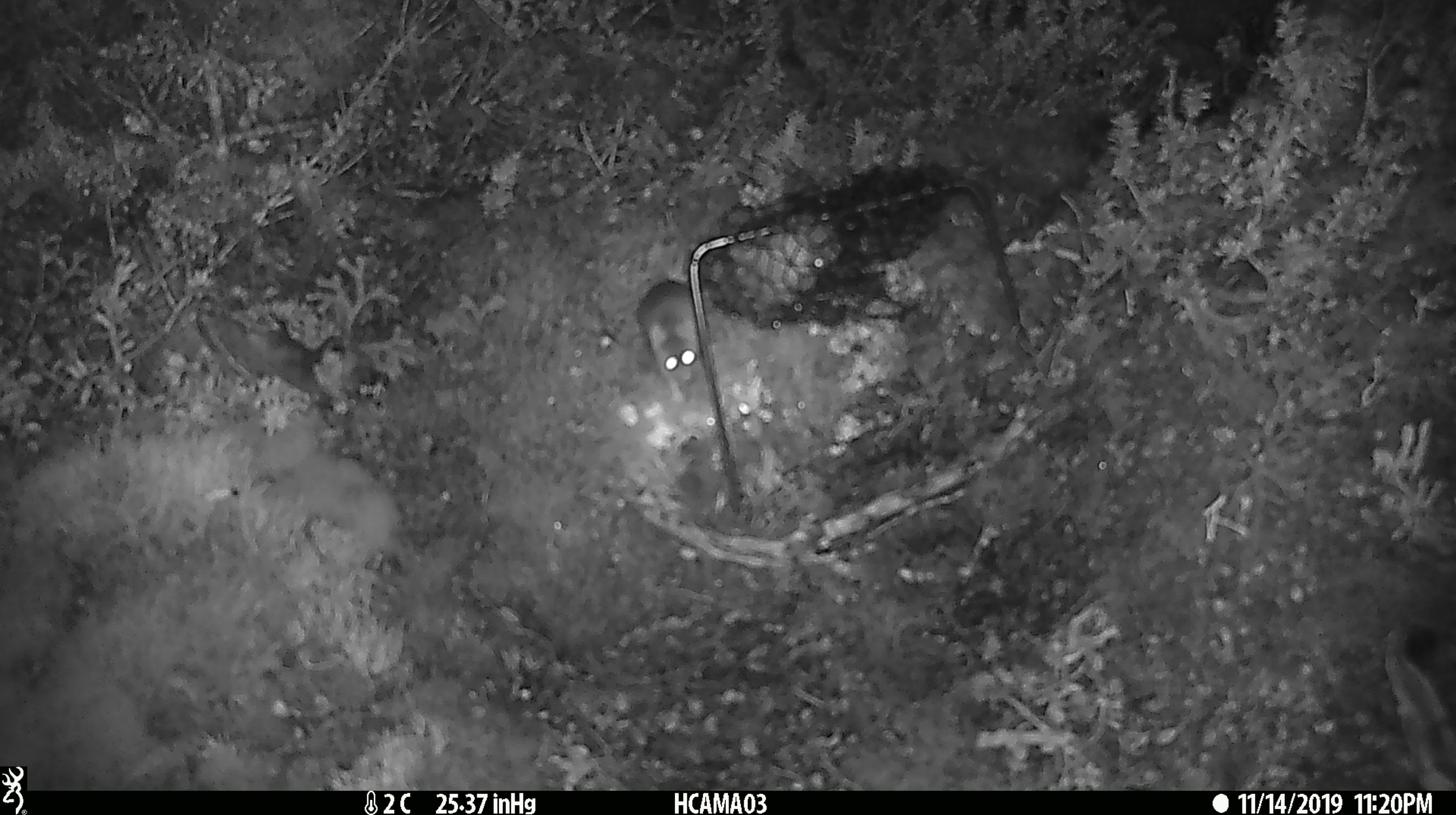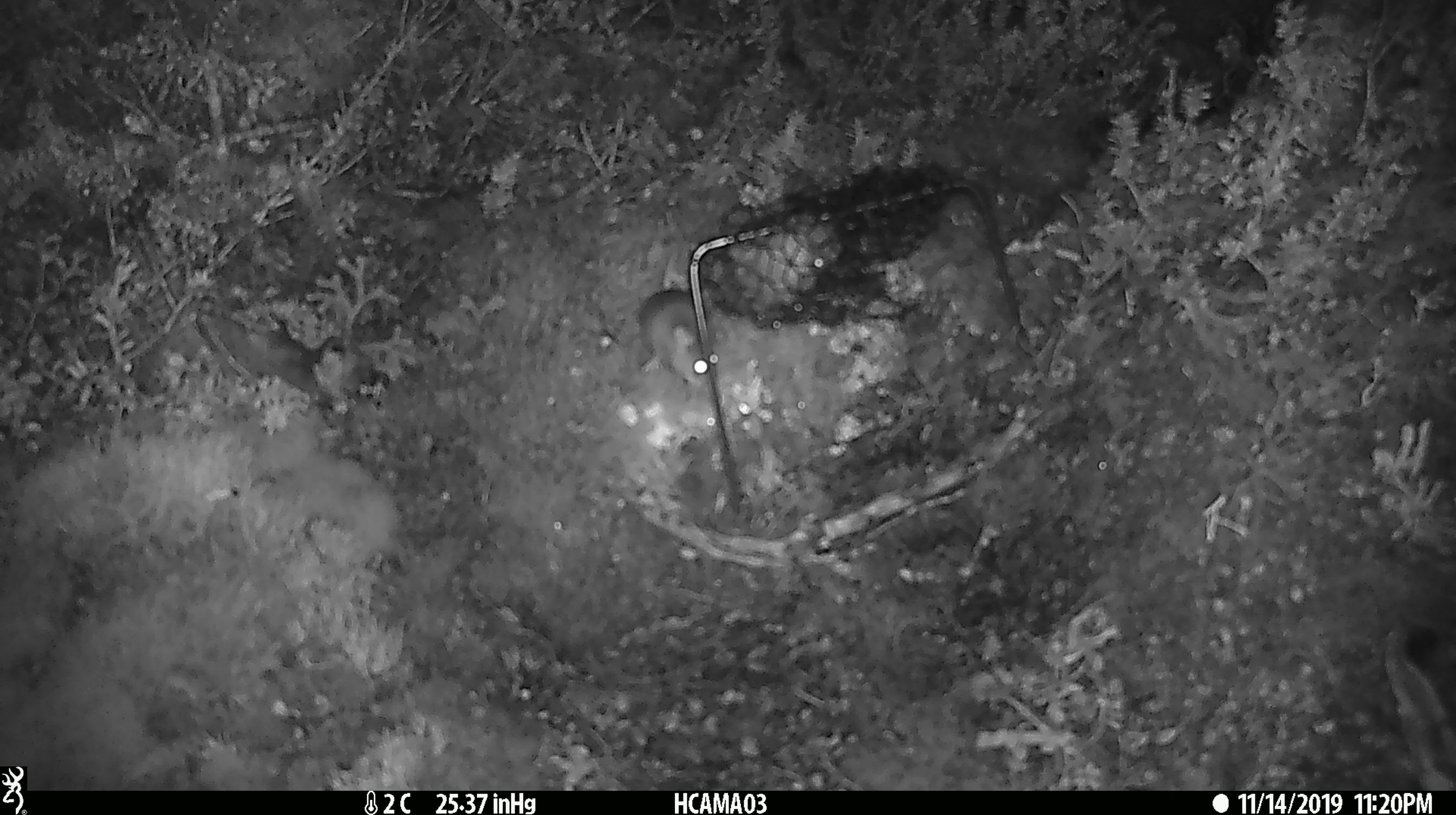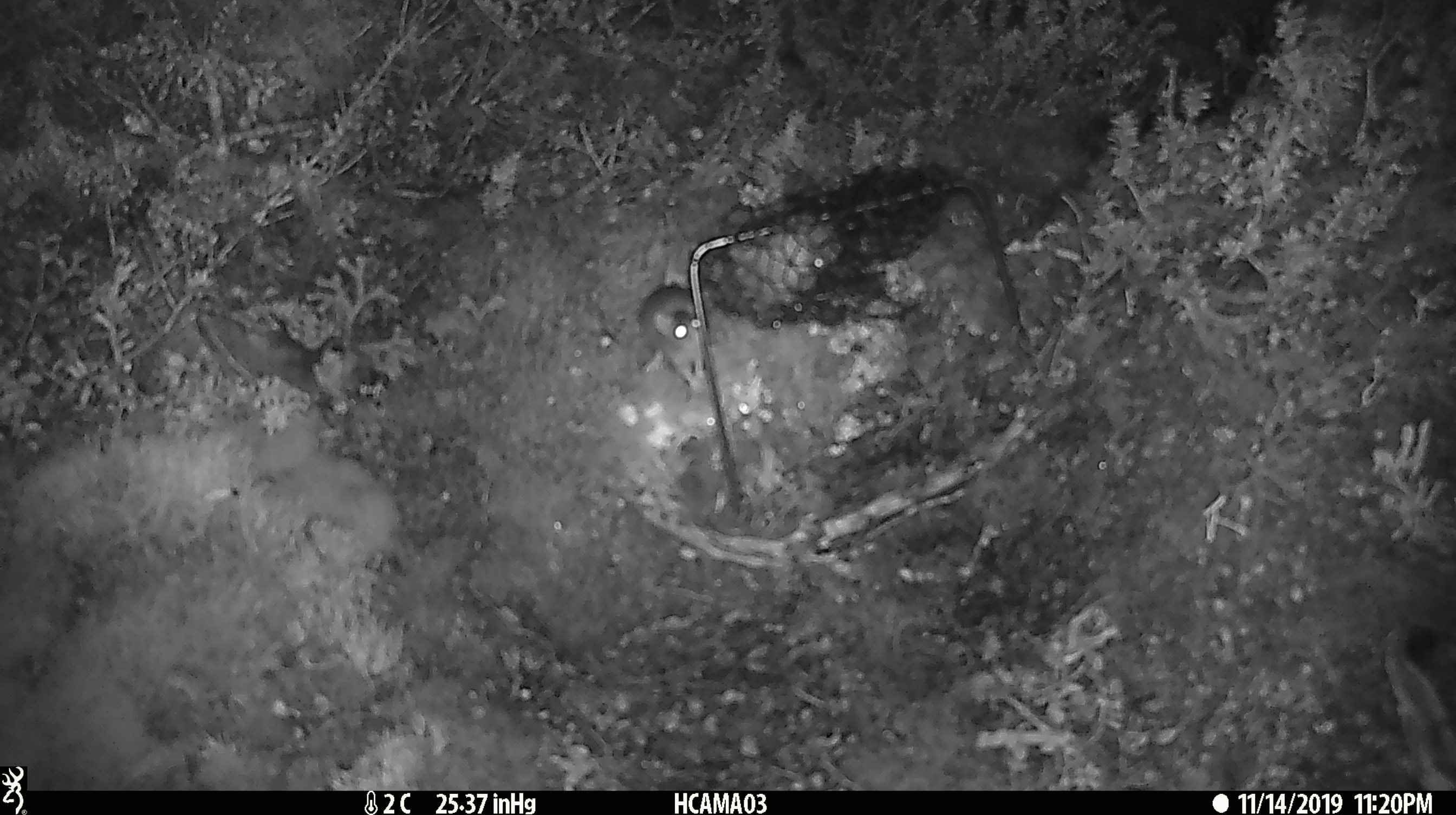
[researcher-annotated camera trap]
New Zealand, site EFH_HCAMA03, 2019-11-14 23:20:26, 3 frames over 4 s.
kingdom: Animalia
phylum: Chordata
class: Mammalia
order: Rodentia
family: Muridae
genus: Mus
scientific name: Mus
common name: mouse